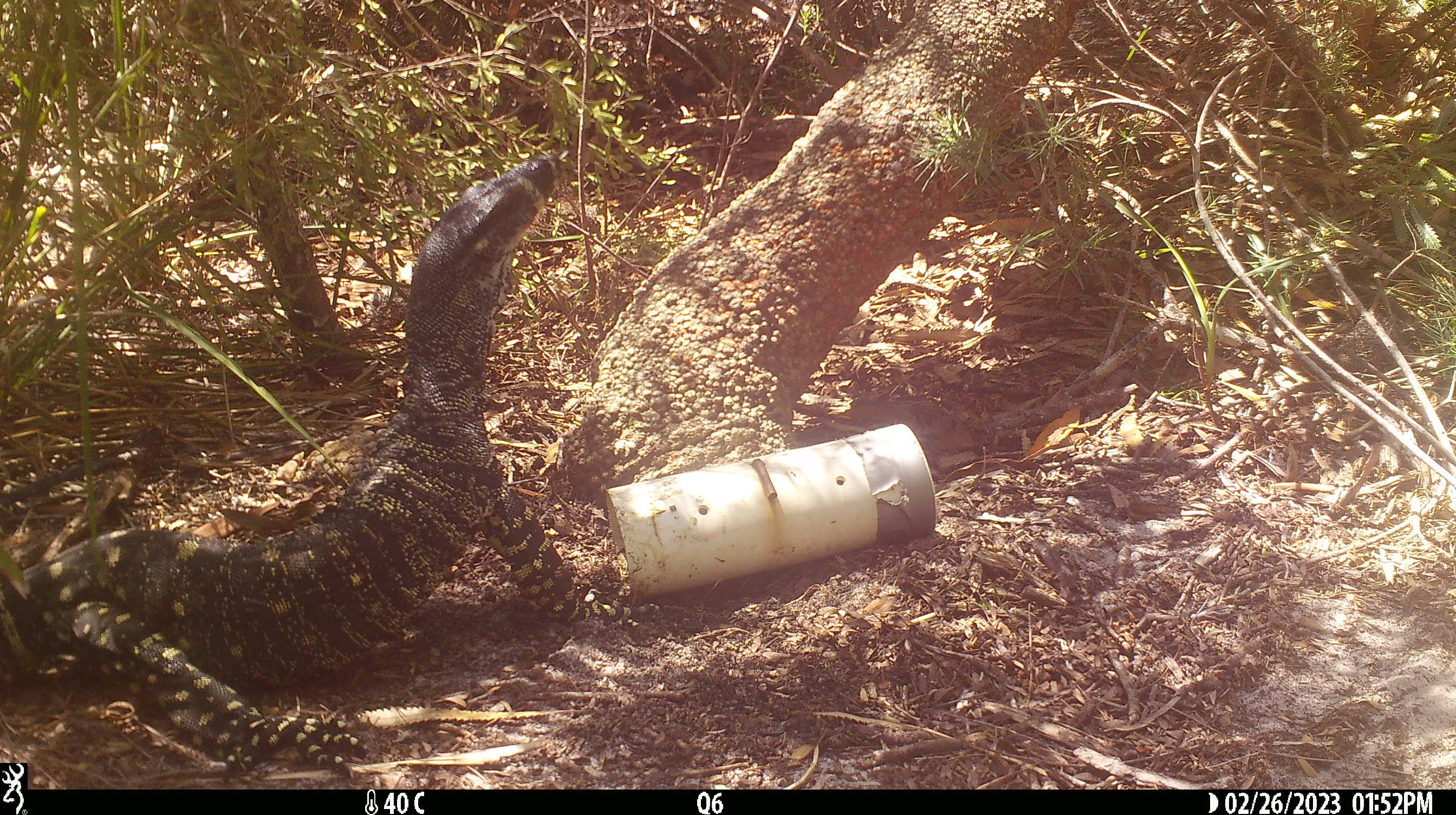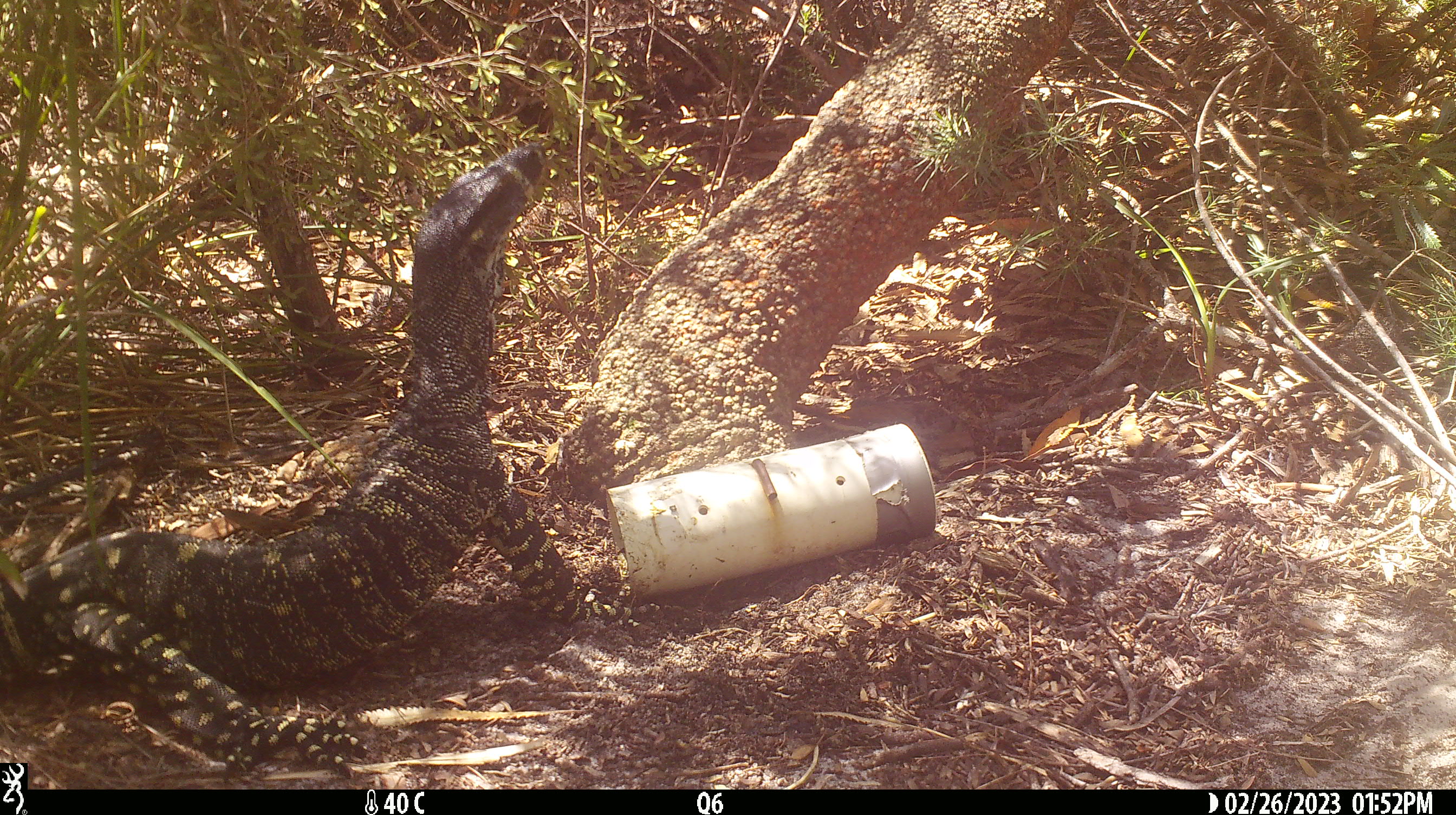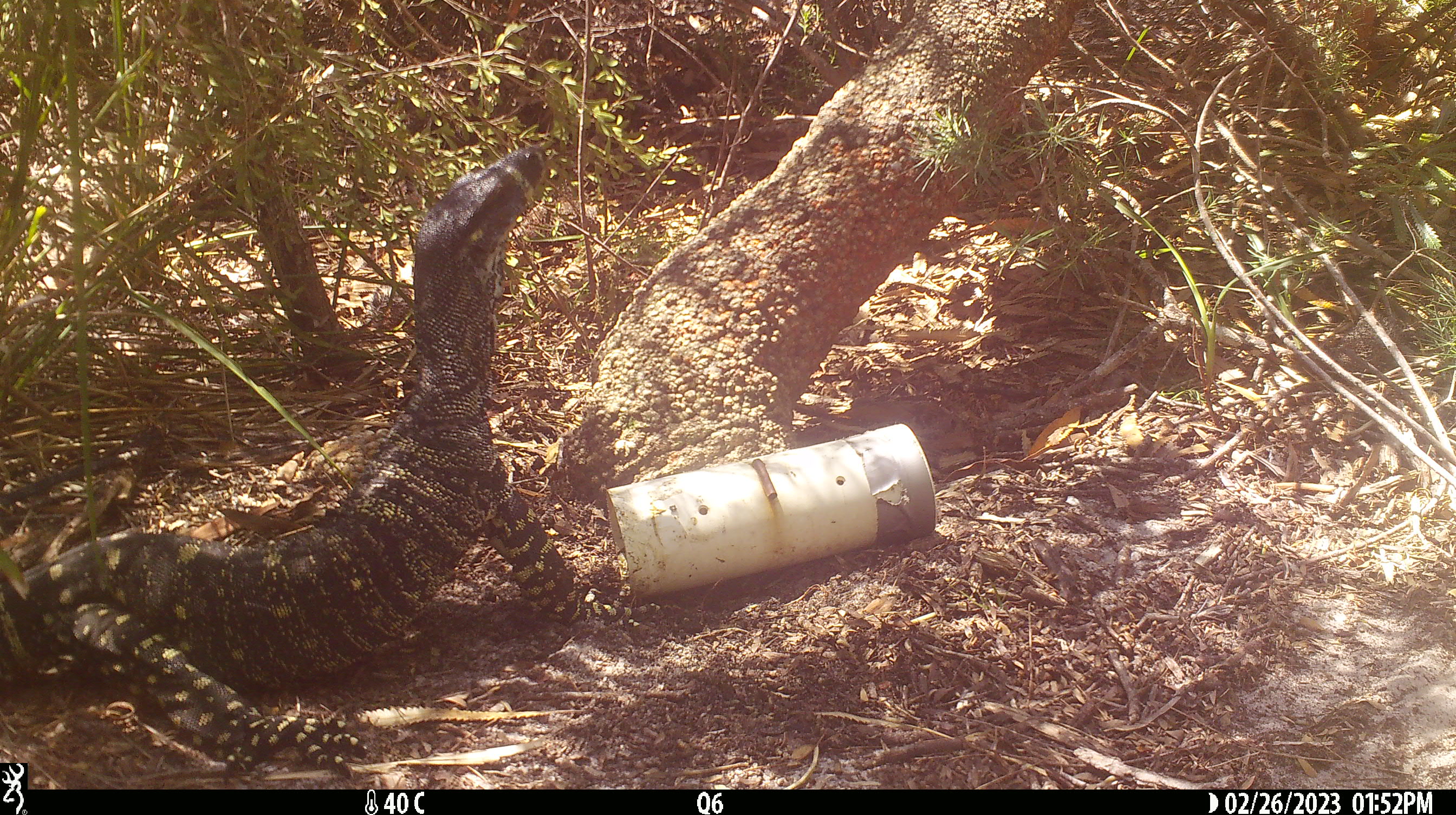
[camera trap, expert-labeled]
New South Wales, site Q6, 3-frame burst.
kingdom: Animalia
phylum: Chordata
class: Reptilia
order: Squamata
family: Varanidae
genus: Varanus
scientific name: Varanus varius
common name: lace monitor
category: goanna